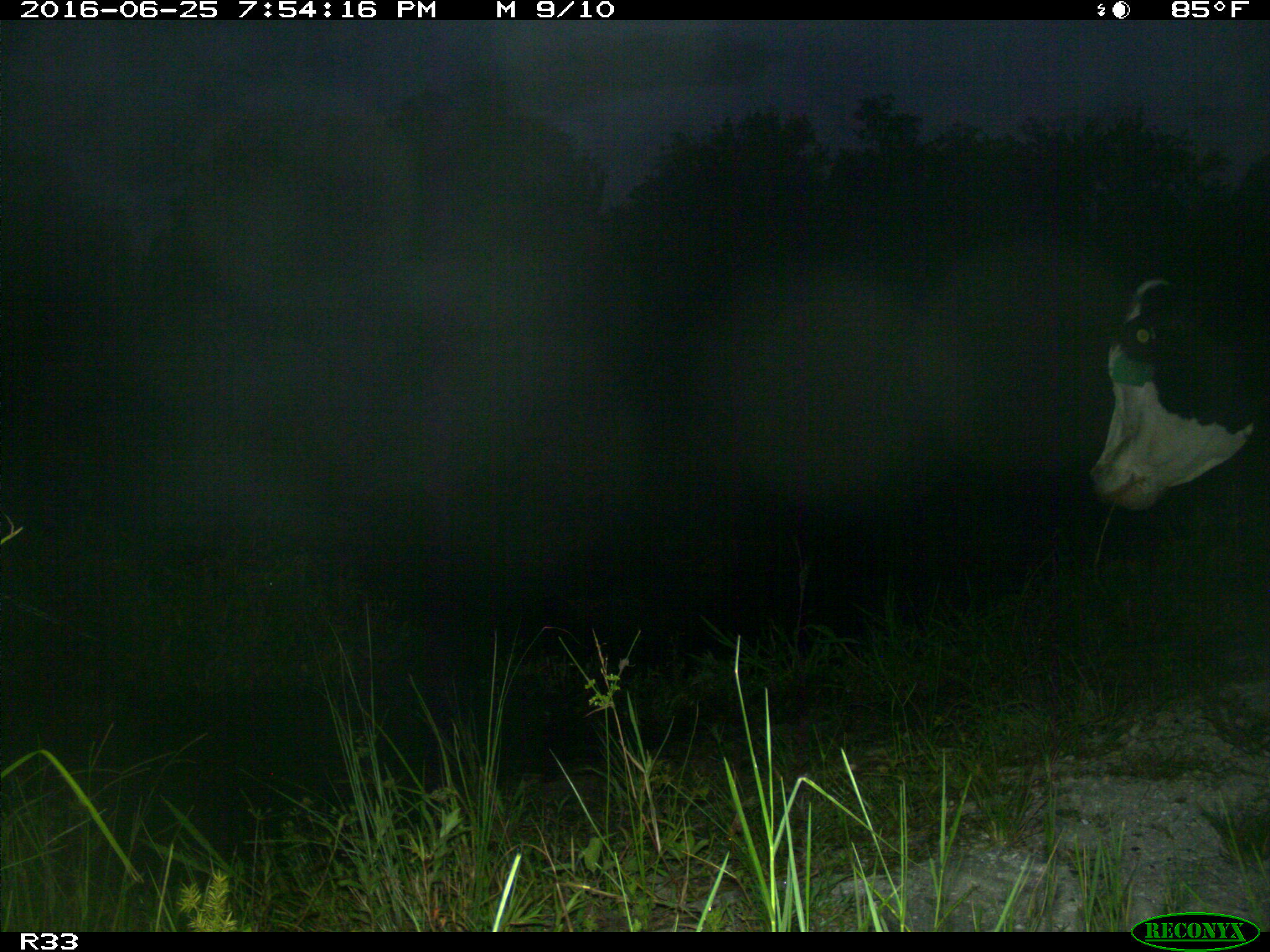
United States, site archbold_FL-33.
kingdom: Animalia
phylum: Chordata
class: Mammalia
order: Artiodactyla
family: Bovidae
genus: Bos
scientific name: Bos taurus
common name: domestic cow